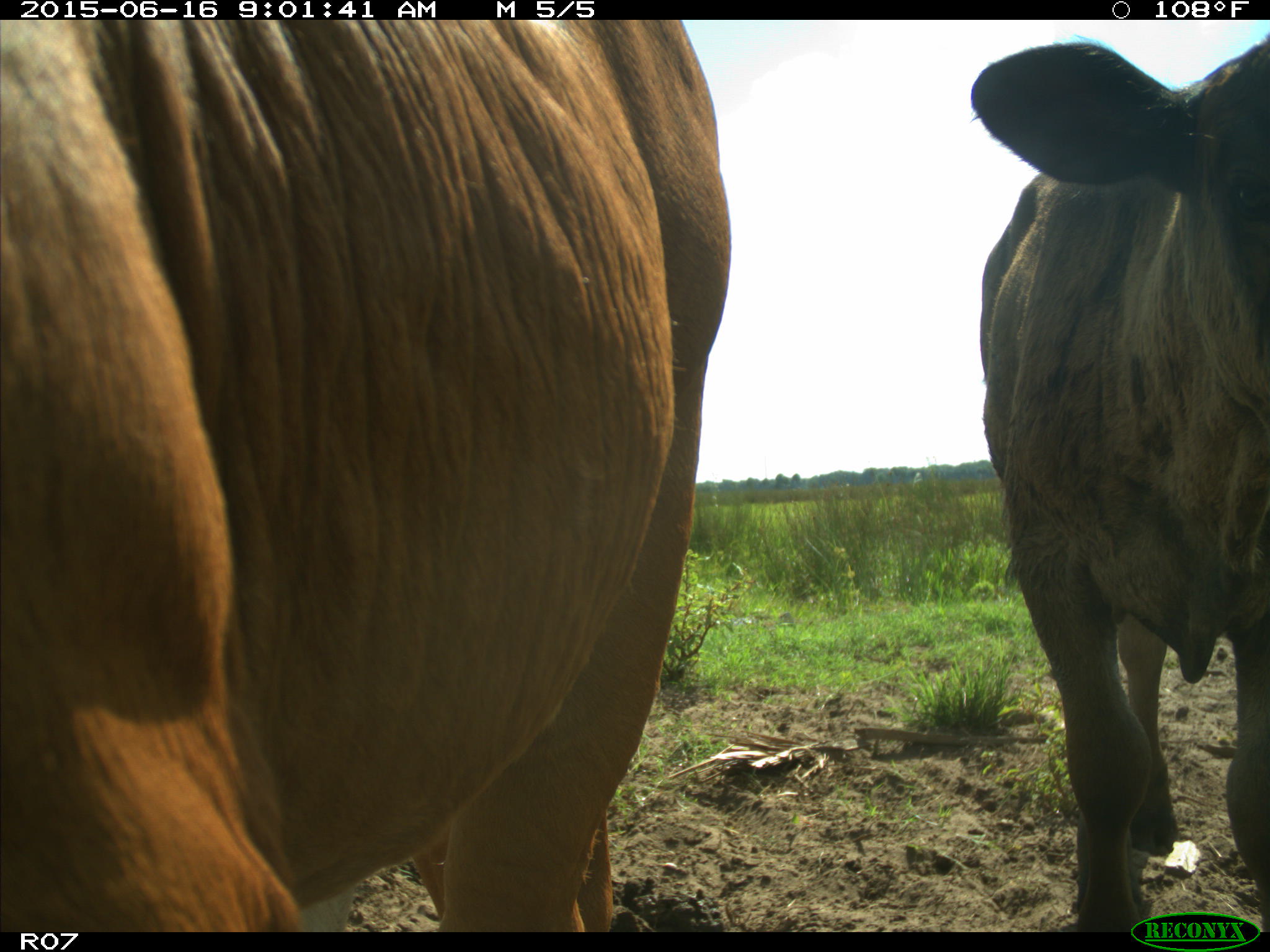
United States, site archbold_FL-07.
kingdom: Animalia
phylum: Chordata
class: Mammalia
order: Artiodactyla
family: Bovidae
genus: Bos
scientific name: Bos taurus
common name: domestic cow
Bos taurus (domestic cow).